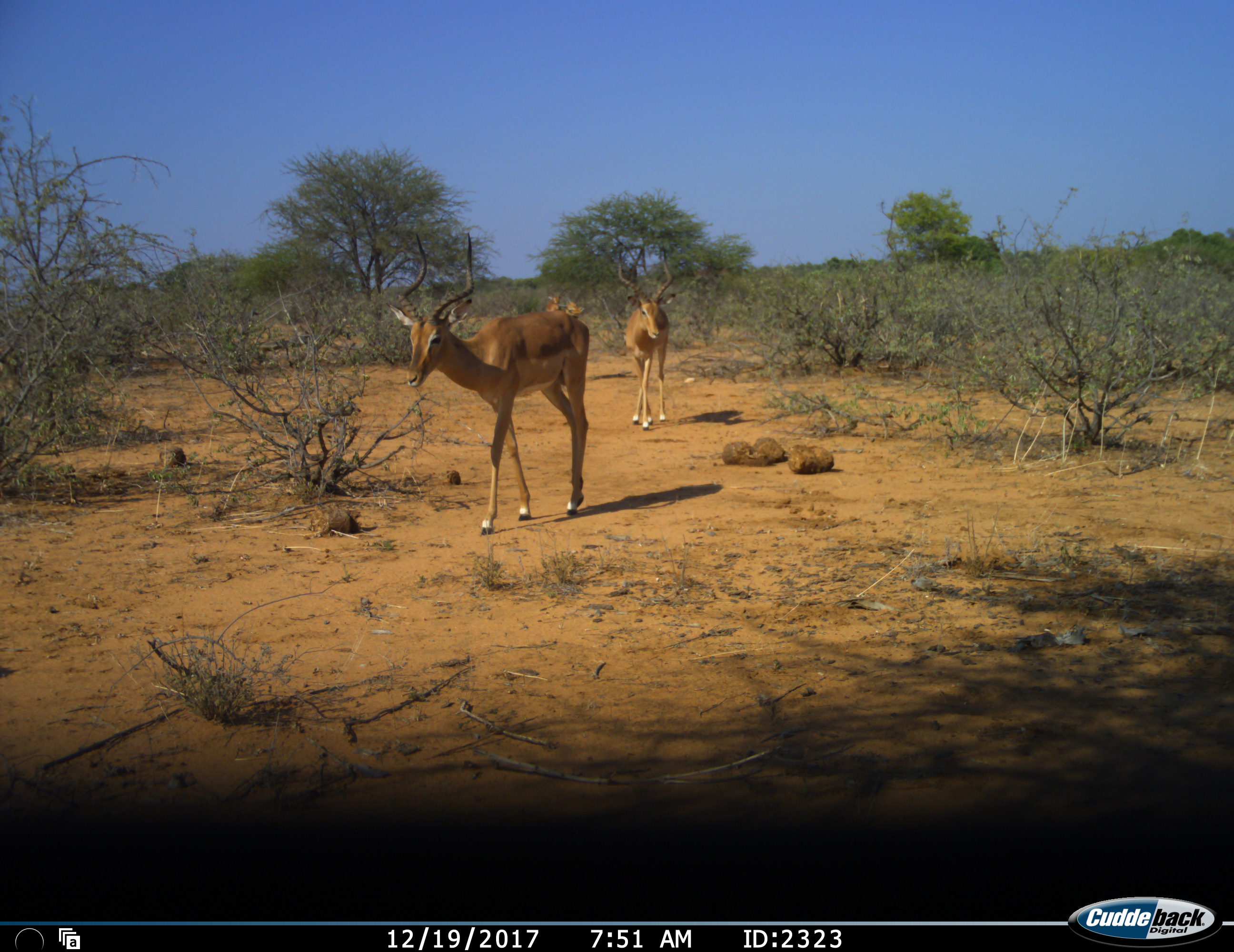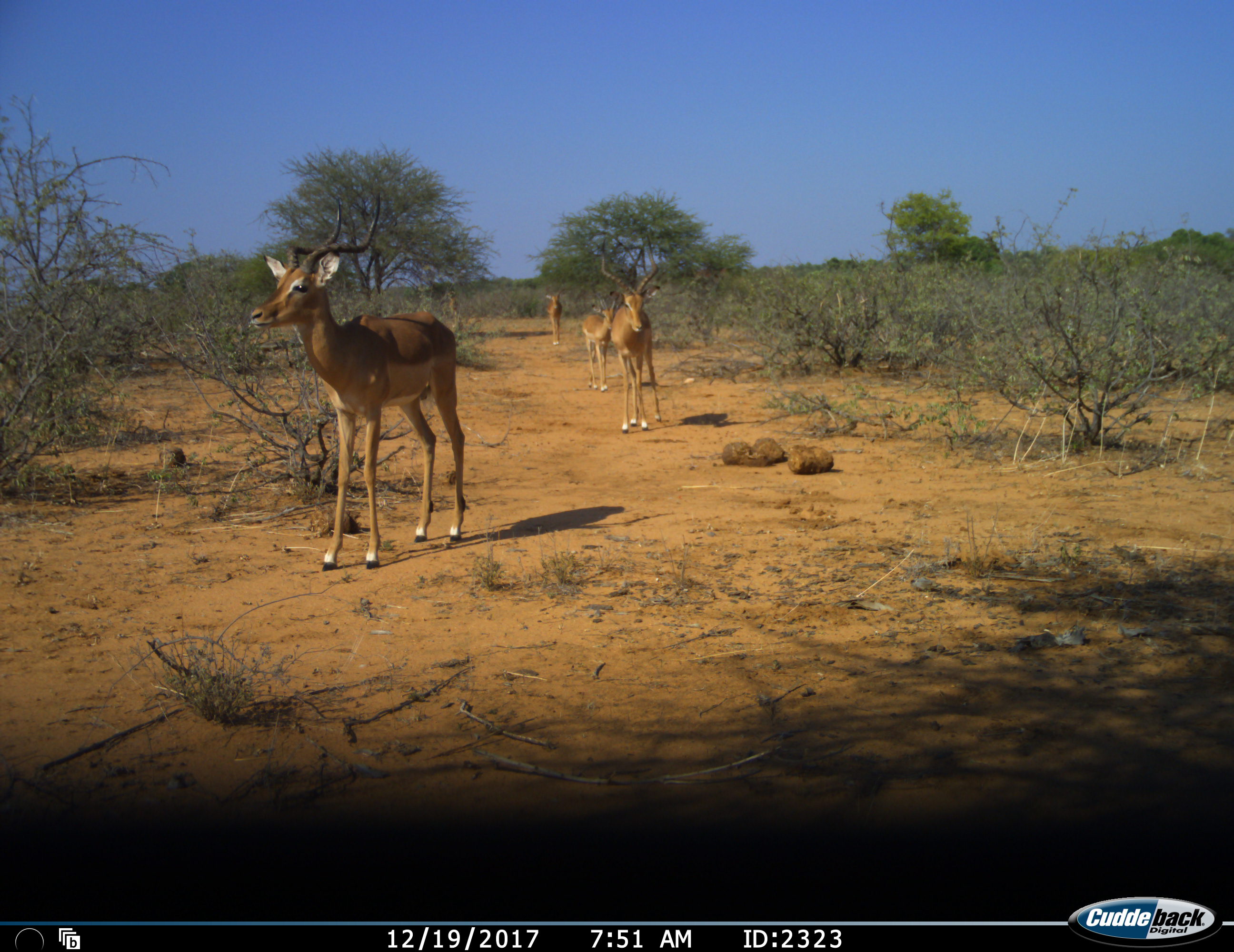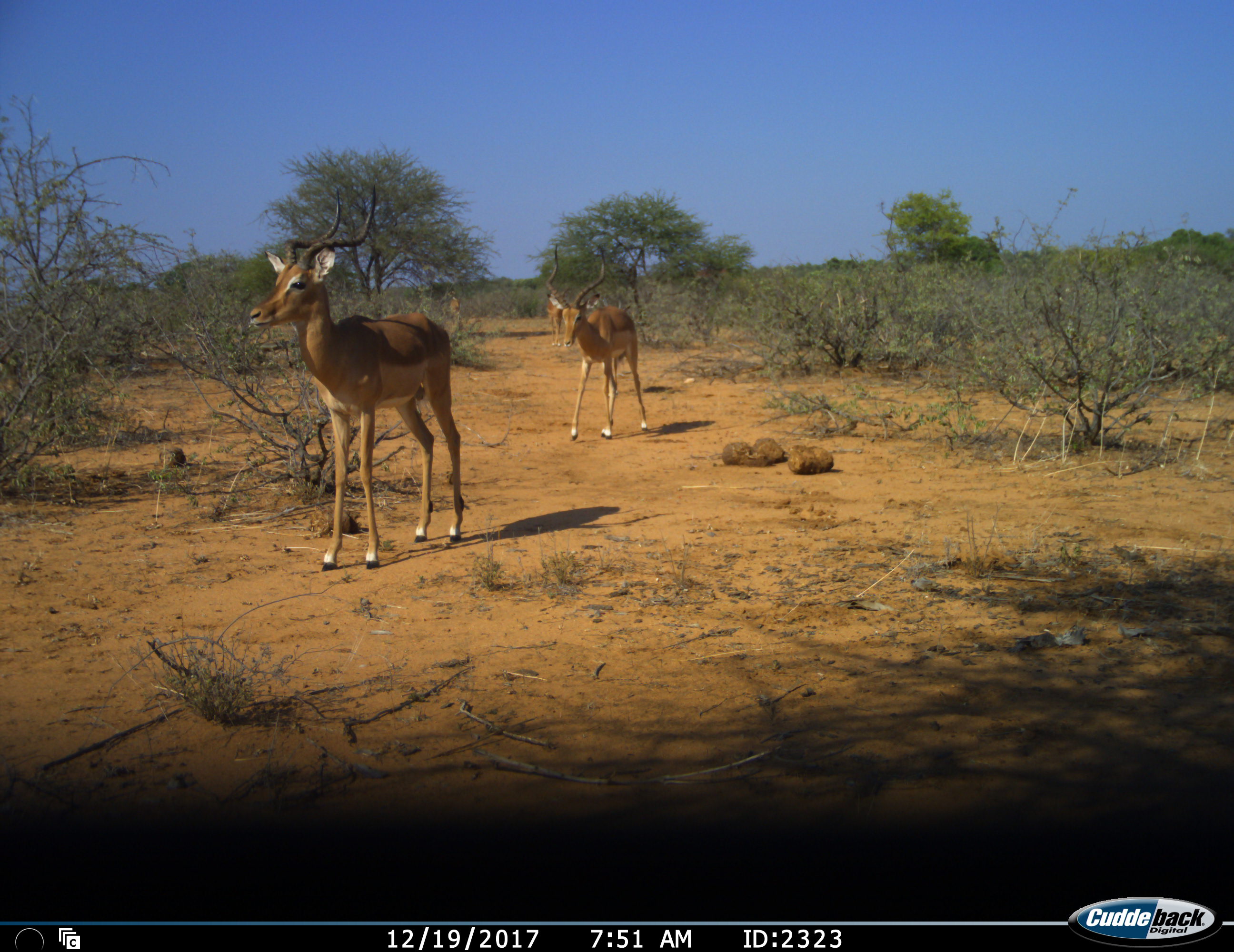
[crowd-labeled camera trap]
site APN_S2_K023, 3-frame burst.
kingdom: Animalia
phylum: Chordata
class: Mammalia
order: Artiodactyla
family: Bovidae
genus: Aepyceros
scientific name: Aepyceros melampus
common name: impala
Impala (Aepyceros melampus), count 4. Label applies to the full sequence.